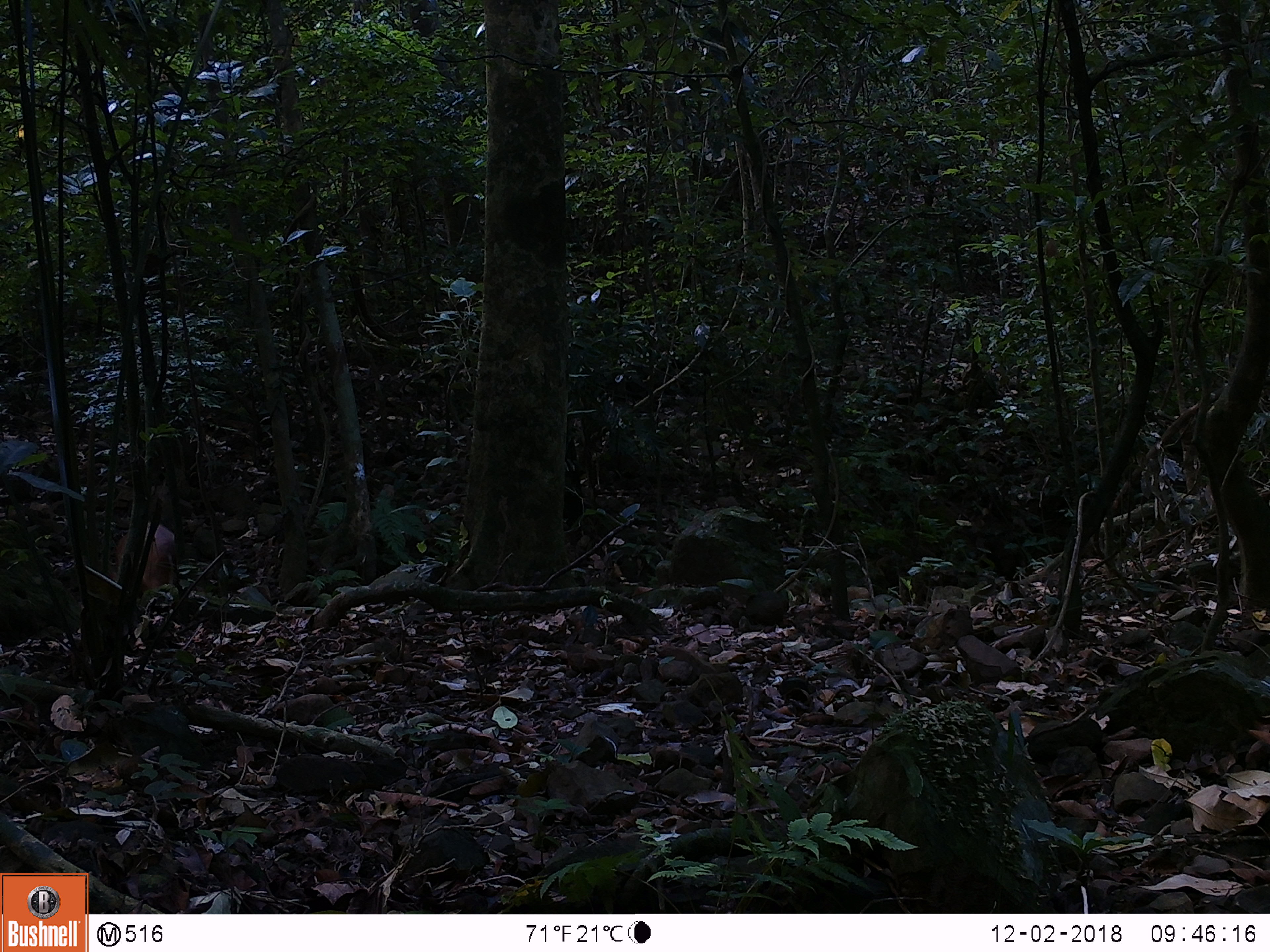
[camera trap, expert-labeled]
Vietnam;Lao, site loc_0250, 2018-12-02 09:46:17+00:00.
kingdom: Animalia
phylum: Chordata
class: Mammalia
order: Artiodactyla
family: Cervidae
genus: Muntiacus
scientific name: Muntiacus vuquangensis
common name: large-antlered muntjac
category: large antlered muntjac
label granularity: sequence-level